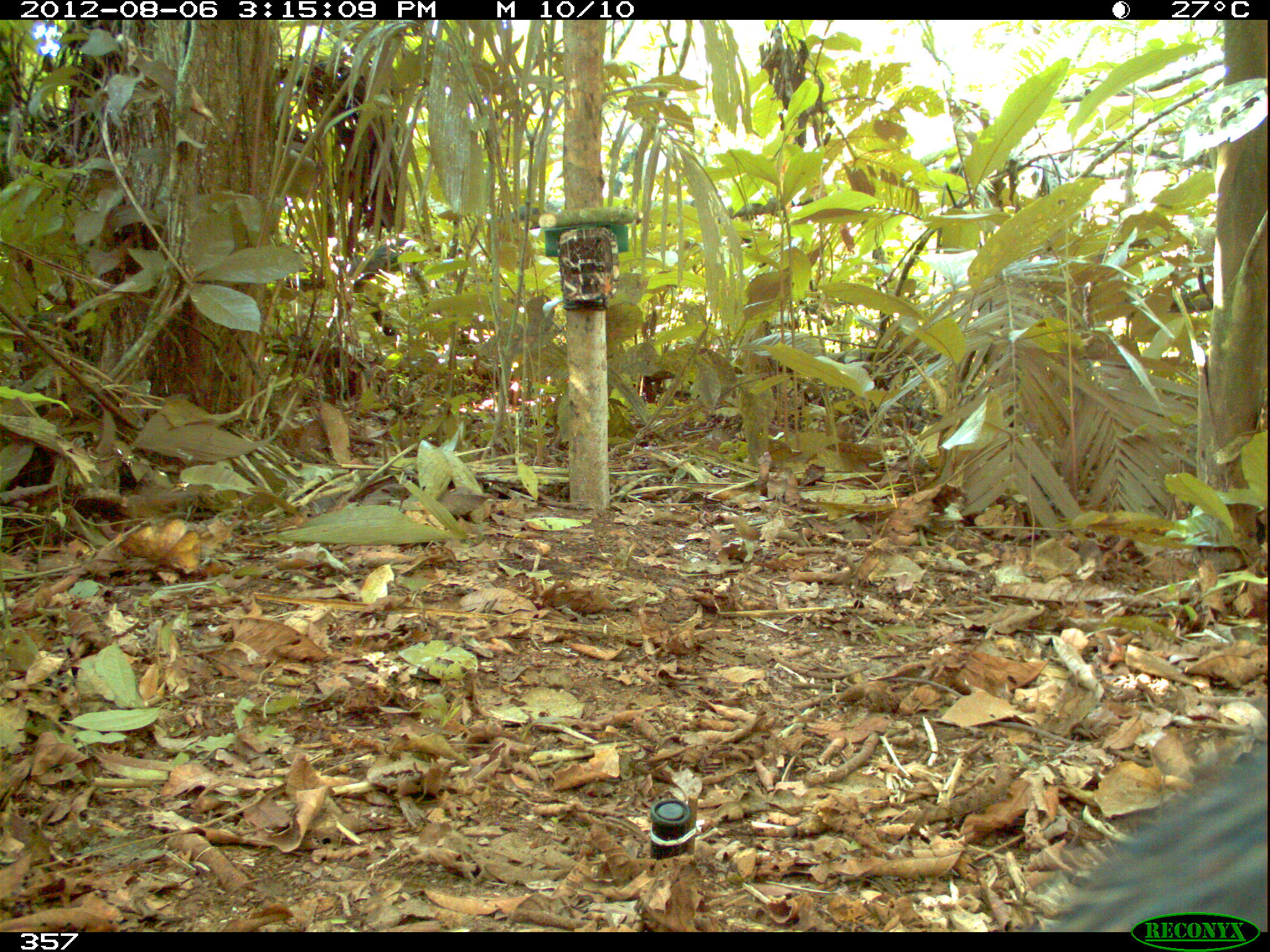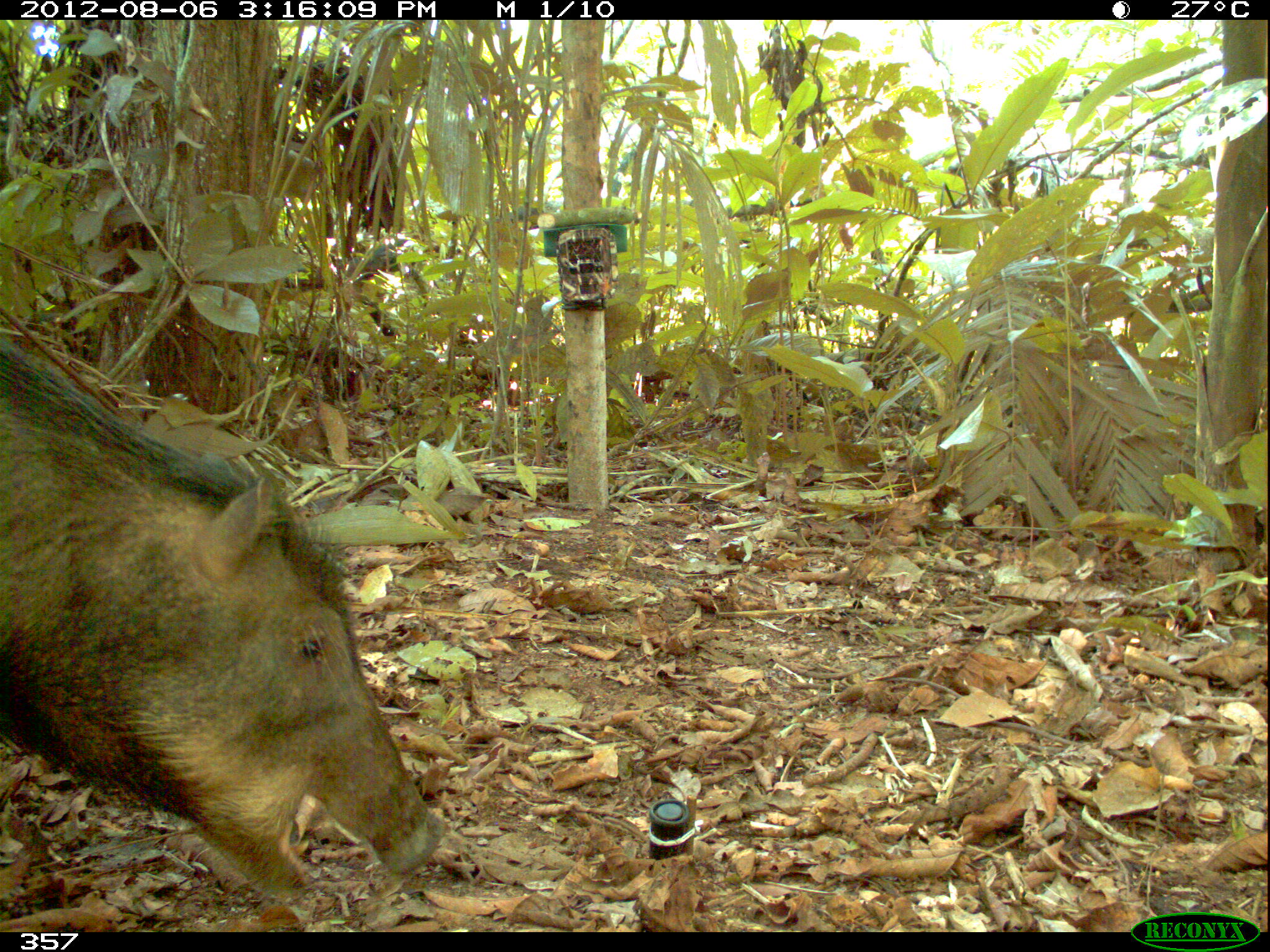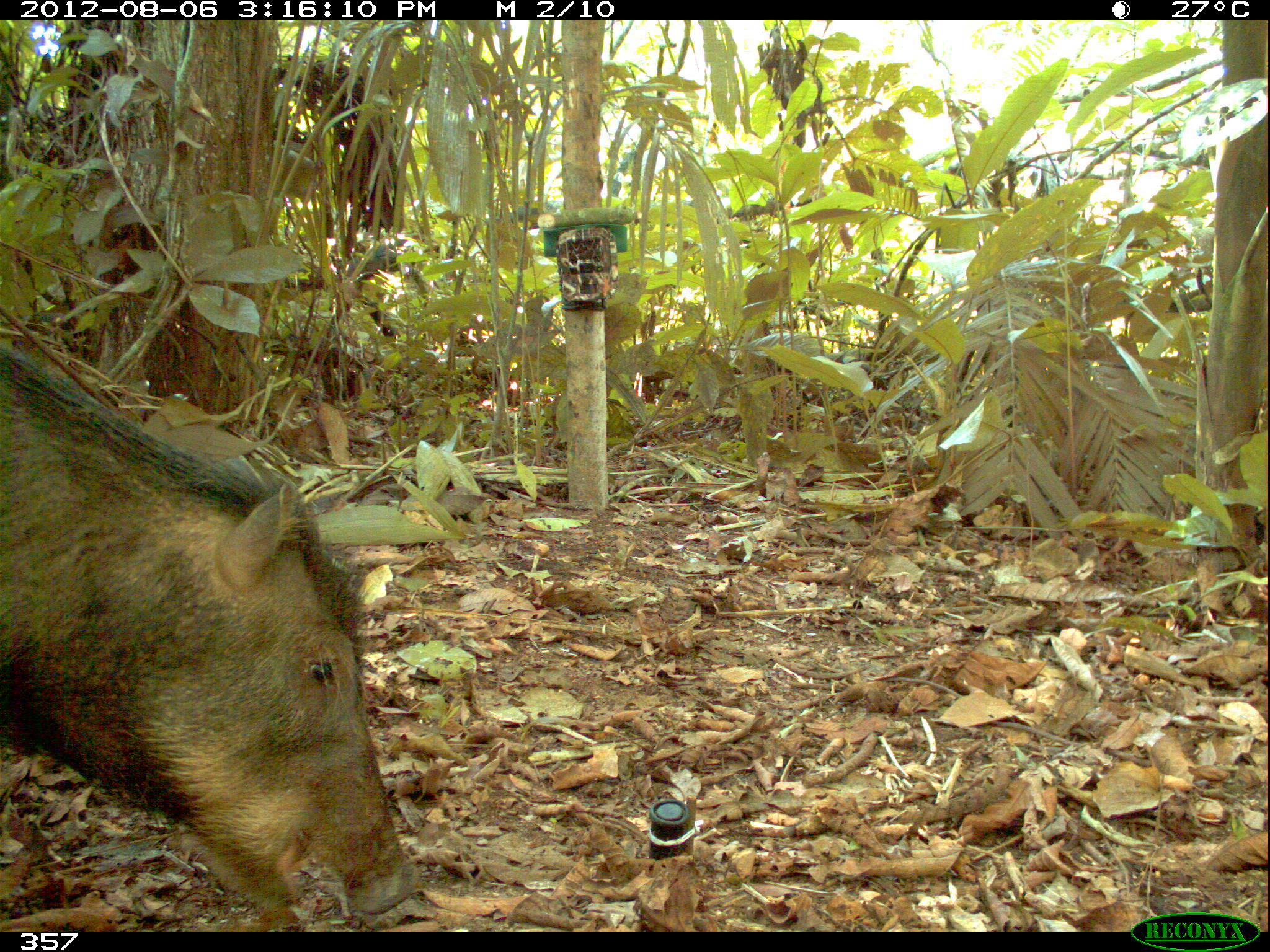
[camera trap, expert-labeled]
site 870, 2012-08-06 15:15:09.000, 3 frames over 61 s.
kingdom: Animalia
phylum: Chordata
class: Mammalia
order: Artiodactyla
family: Tayassuidae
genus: Tayassu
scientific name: Tayassu pecari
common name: white-lipped peccary